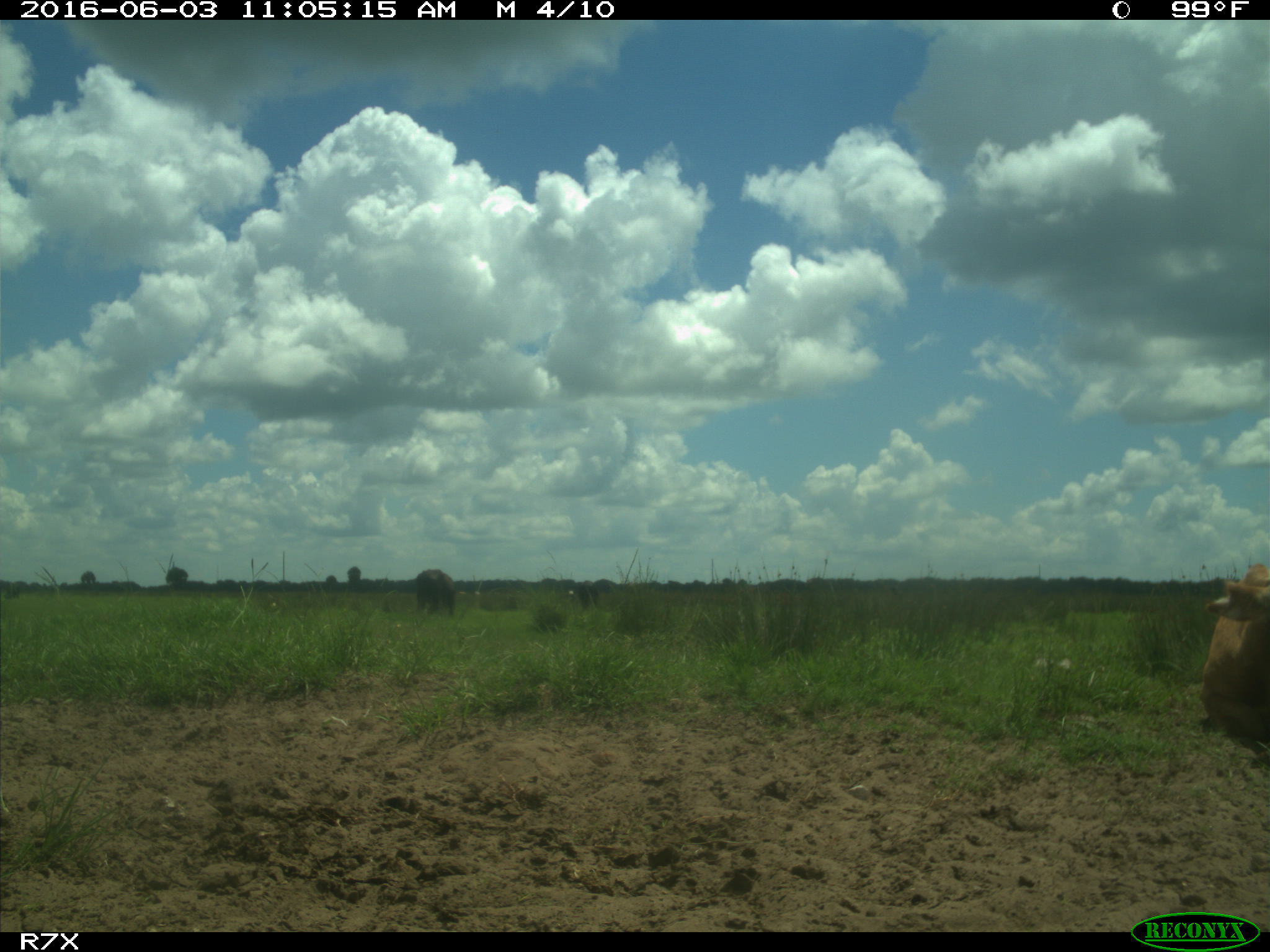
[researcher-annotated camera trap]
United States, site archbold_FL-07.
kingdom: Animalia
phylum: Chordata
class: Mammalia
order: Artiodactyla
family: Bovidae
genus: Bos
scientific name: Bos taurus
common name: domestic cow